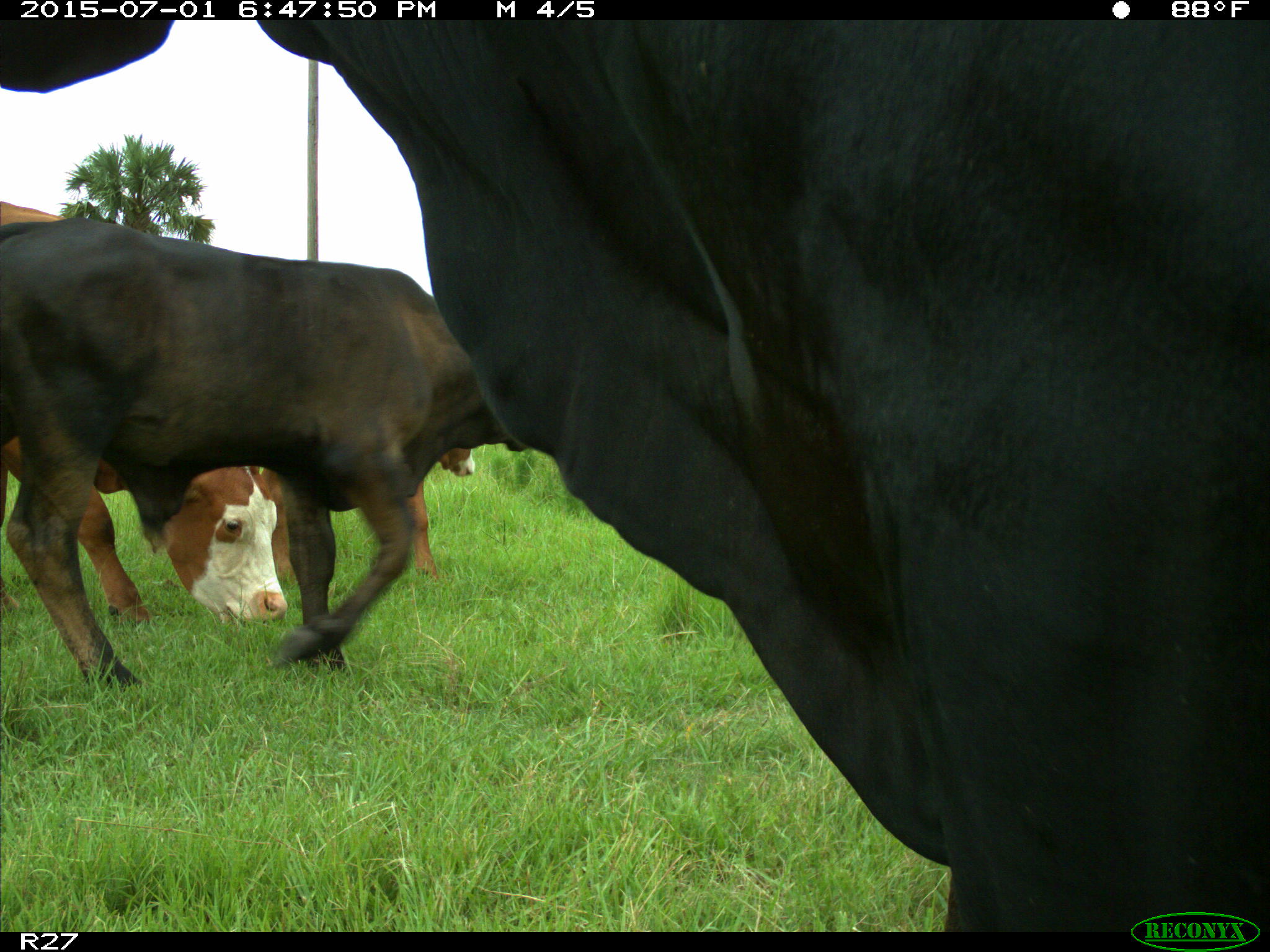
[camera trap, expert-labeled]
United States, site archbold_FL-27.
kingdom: Animalia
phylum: Chordata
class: Mammalia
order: Artiodactyla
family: Bovidae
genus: Bos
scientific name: Bos taurus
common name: domestic cow